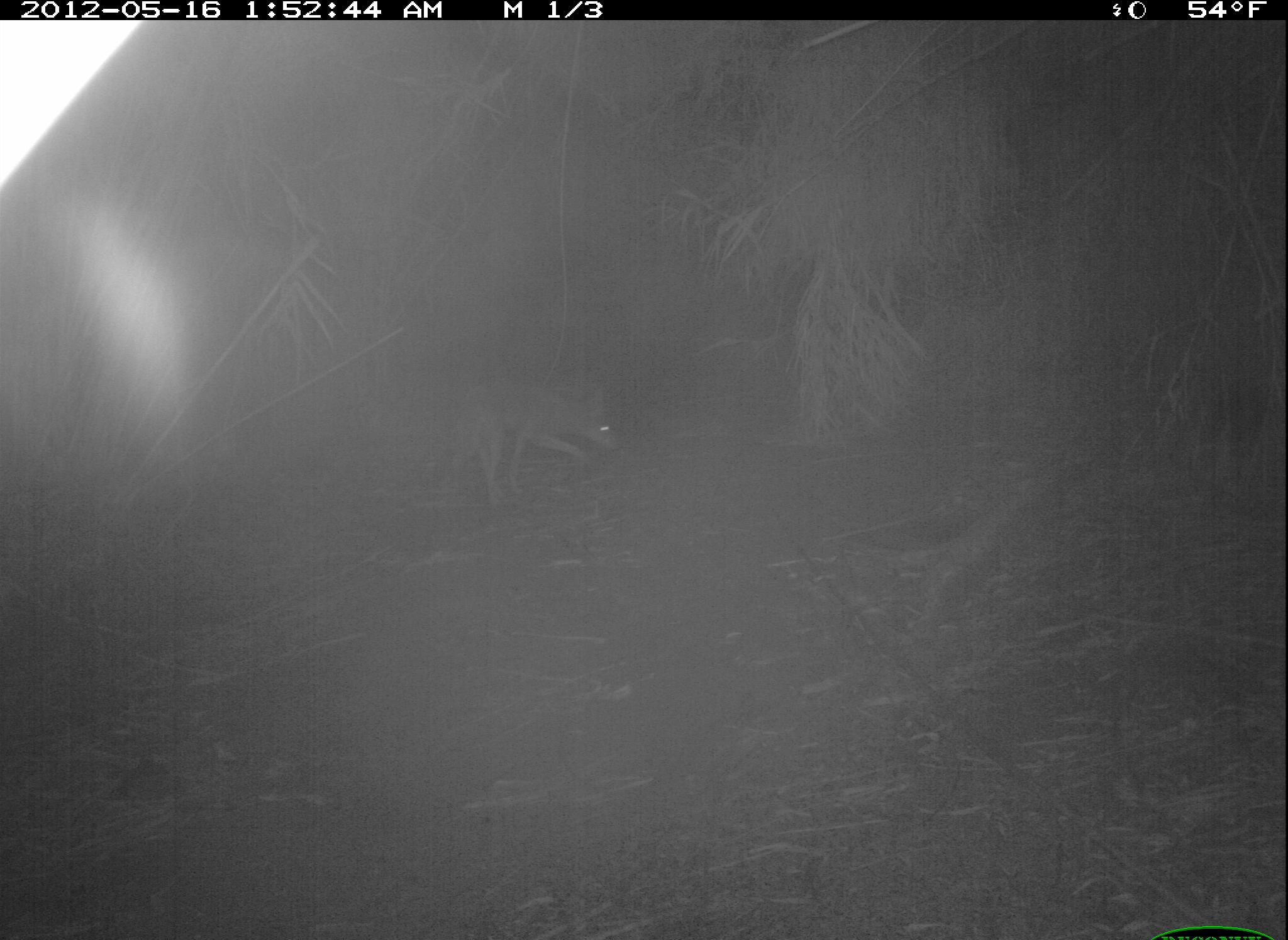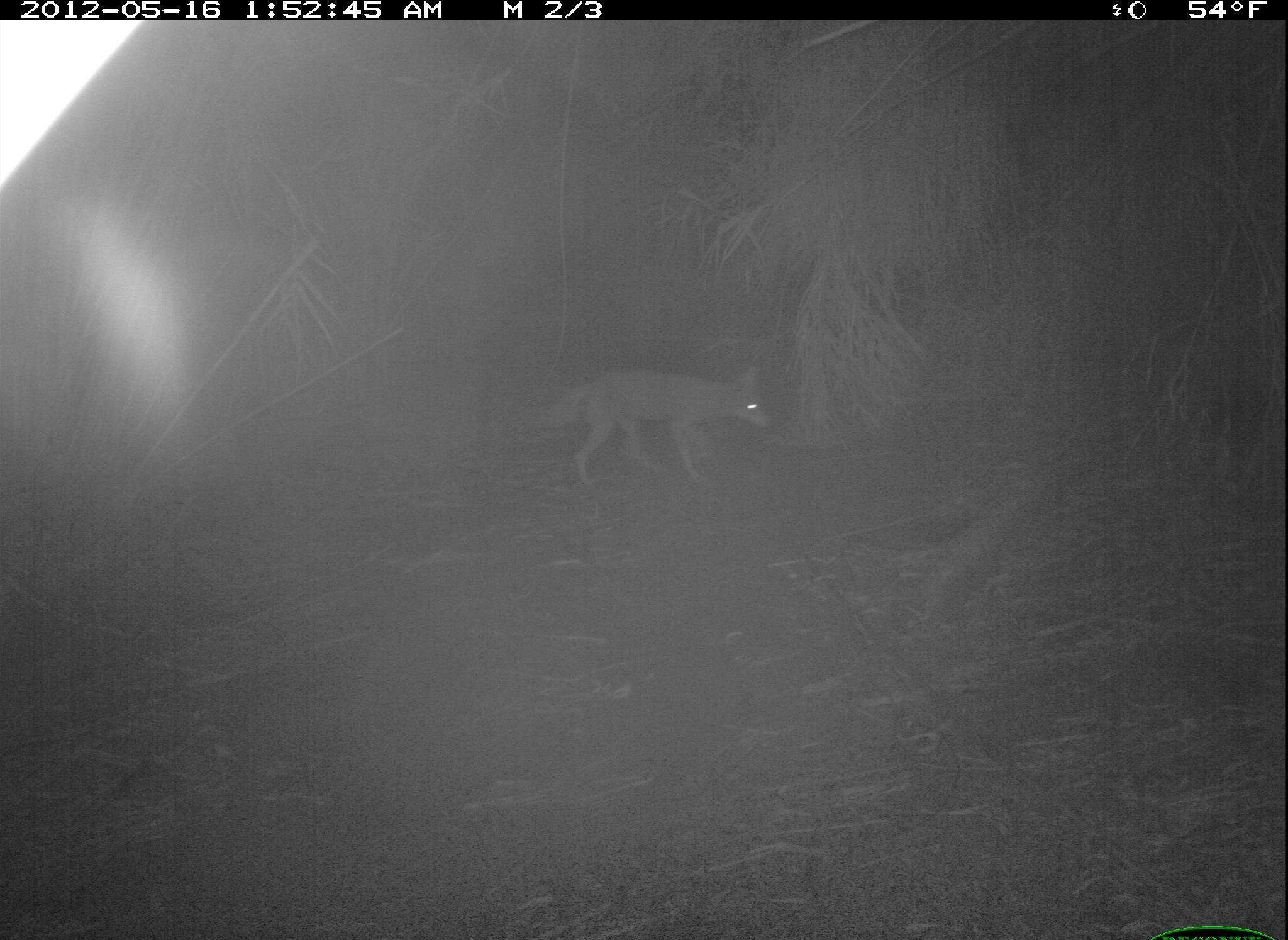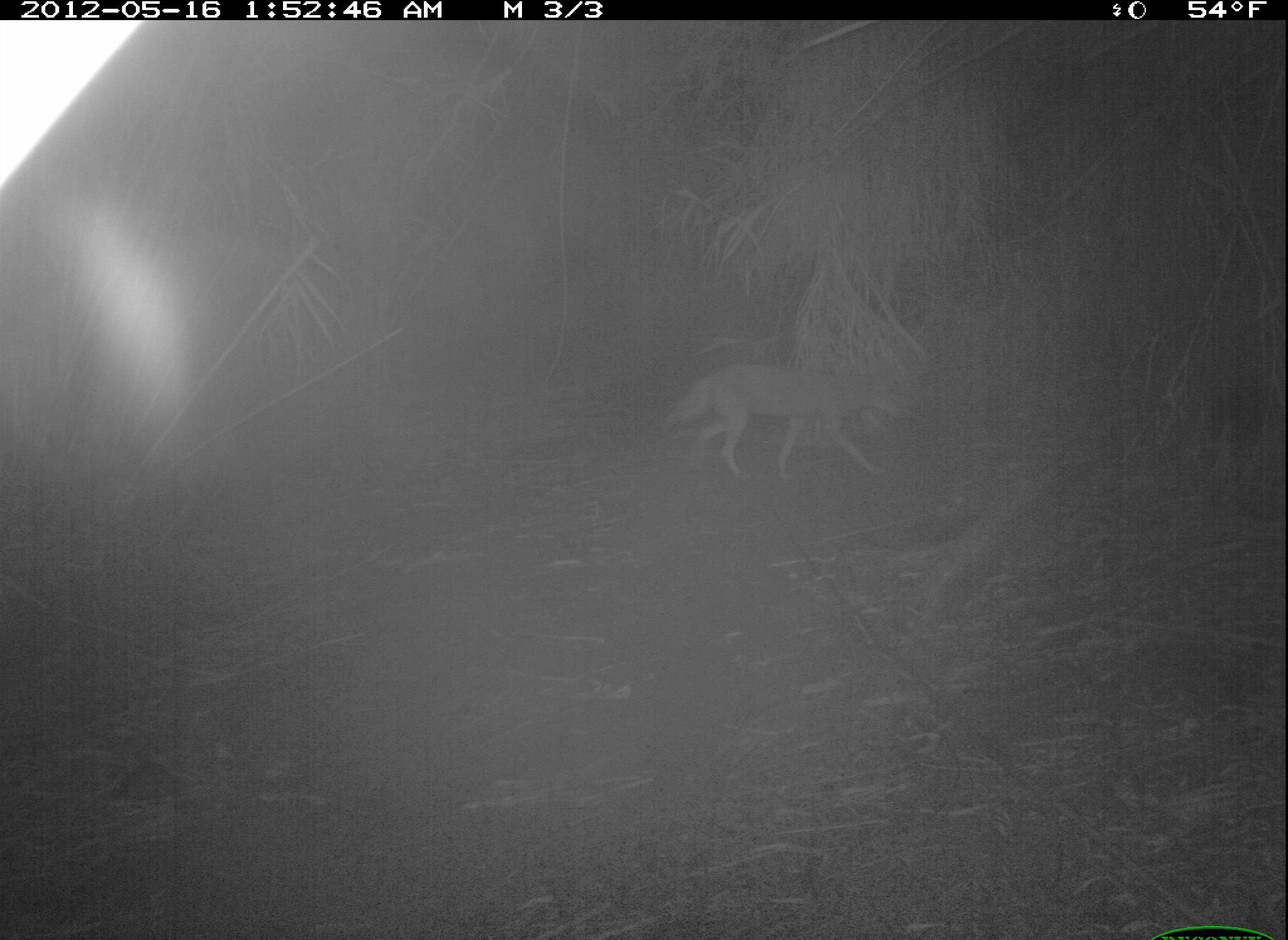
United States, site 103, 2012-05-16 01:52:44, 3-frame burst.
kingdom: Animalia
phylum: Chordata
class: Mammalia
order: Carnivora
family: Canidae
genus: Canis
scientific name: Canis latrans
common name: coyote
Coyote (Canis latrans).